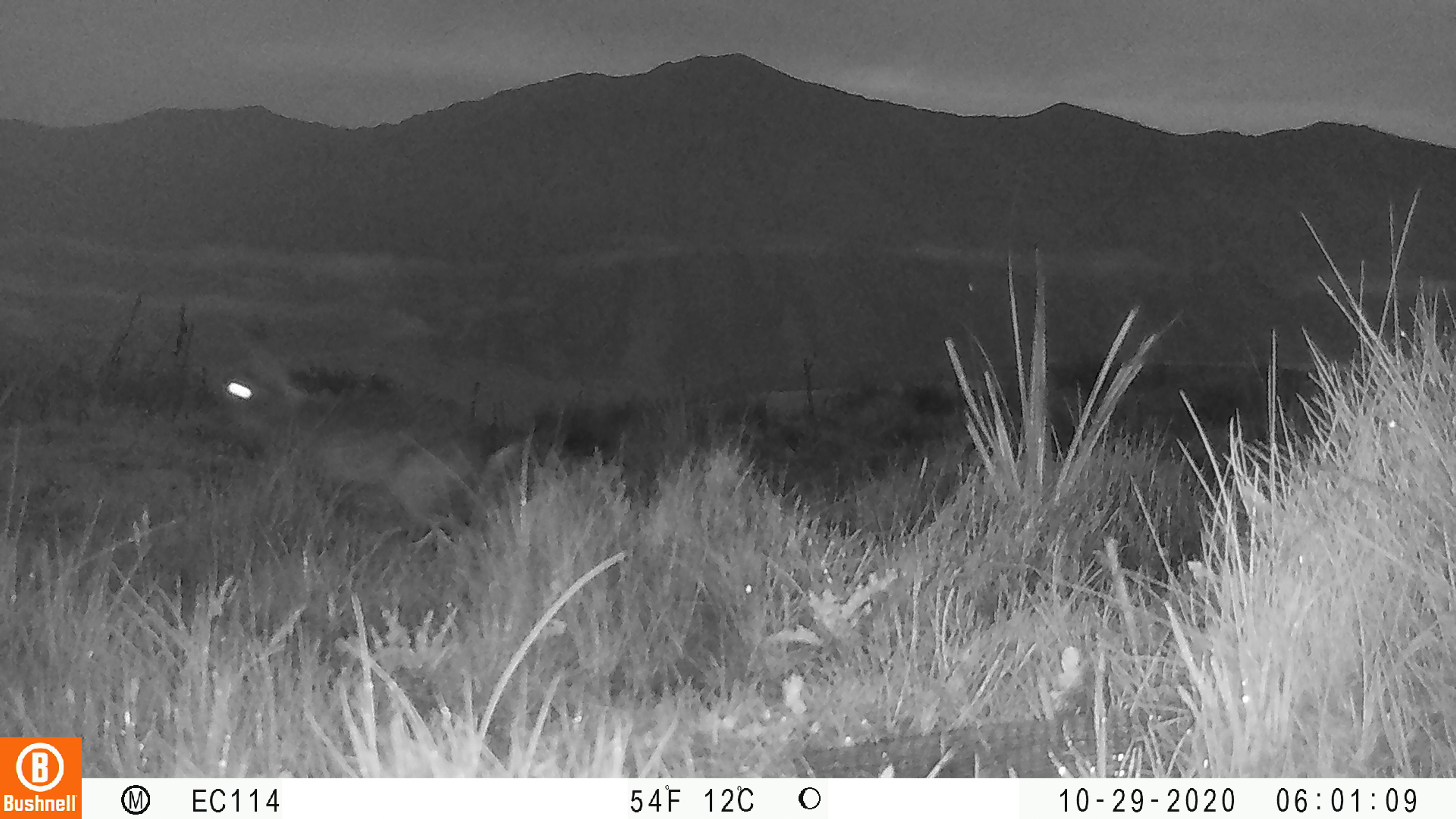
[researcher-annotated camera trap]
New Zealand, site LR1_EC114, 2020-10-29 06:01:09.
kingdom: Animalia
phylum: Chordata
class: Mammalia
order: Lagomorpha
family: Leporidae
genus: Oryctolagus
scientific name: Oryctolagus cuniculus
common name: european rabbit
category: rabbit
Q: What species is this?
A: Rabbit (european rabbit) (Oryctolagus cuniculus).